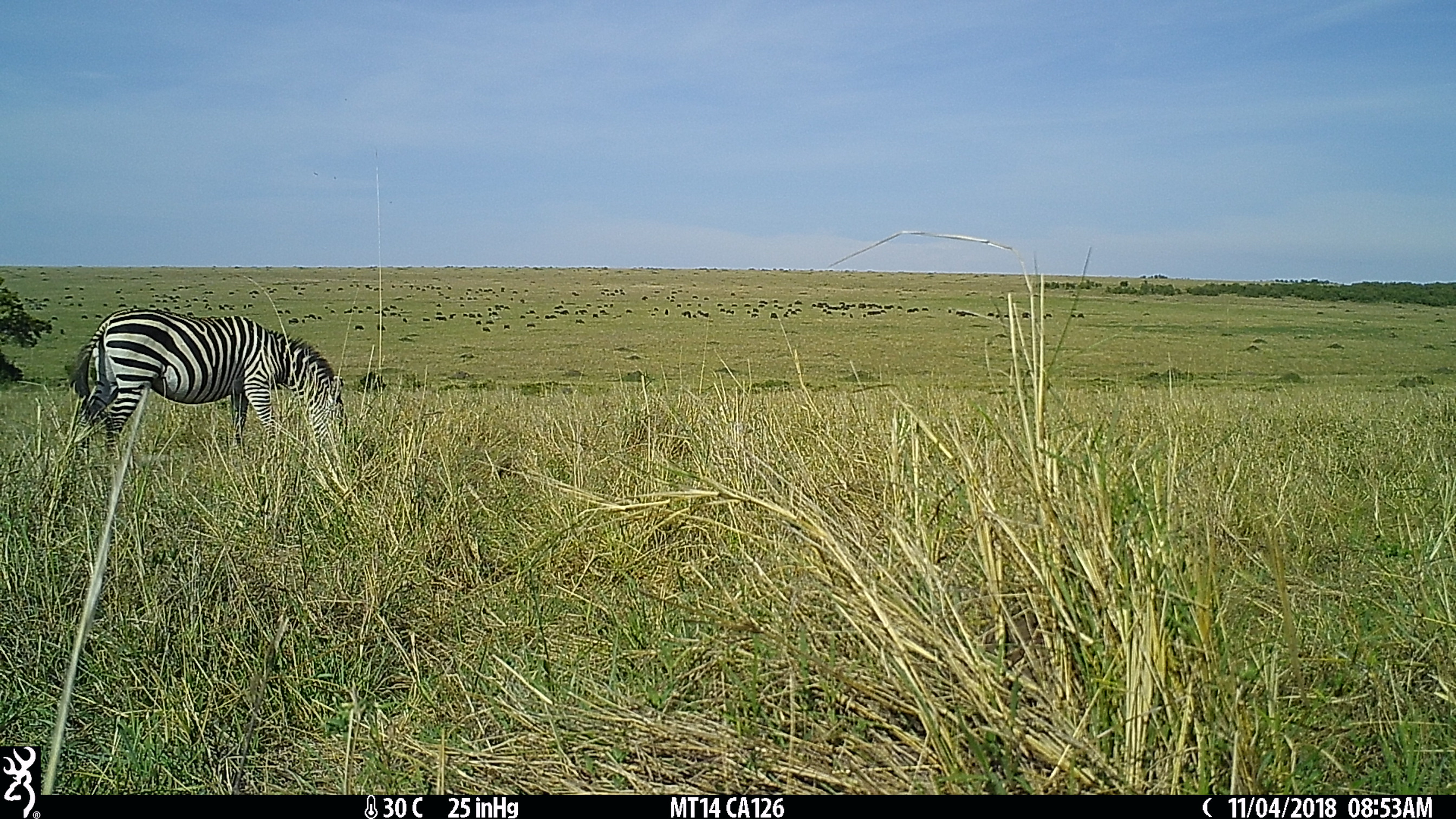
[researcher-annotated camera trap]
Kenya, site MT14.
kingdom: Animalia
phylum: Chordata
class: Mammalia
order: Perissodactyla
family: Equidae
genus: Equus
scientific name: Equus quagga burchellii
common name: burchell's zebra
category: zebra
Zebra (burchell's zebra) (Equus quagga burchellii).